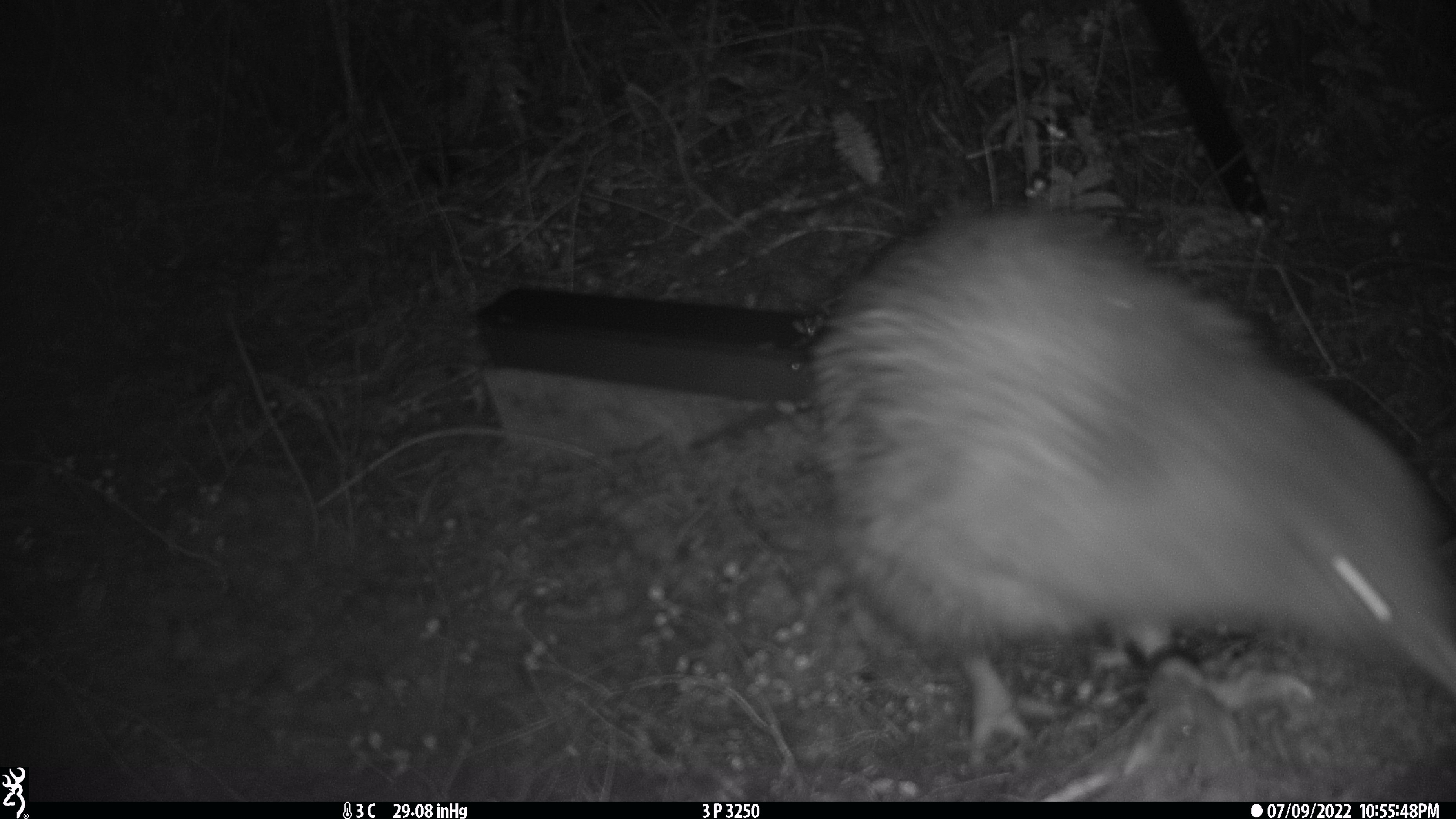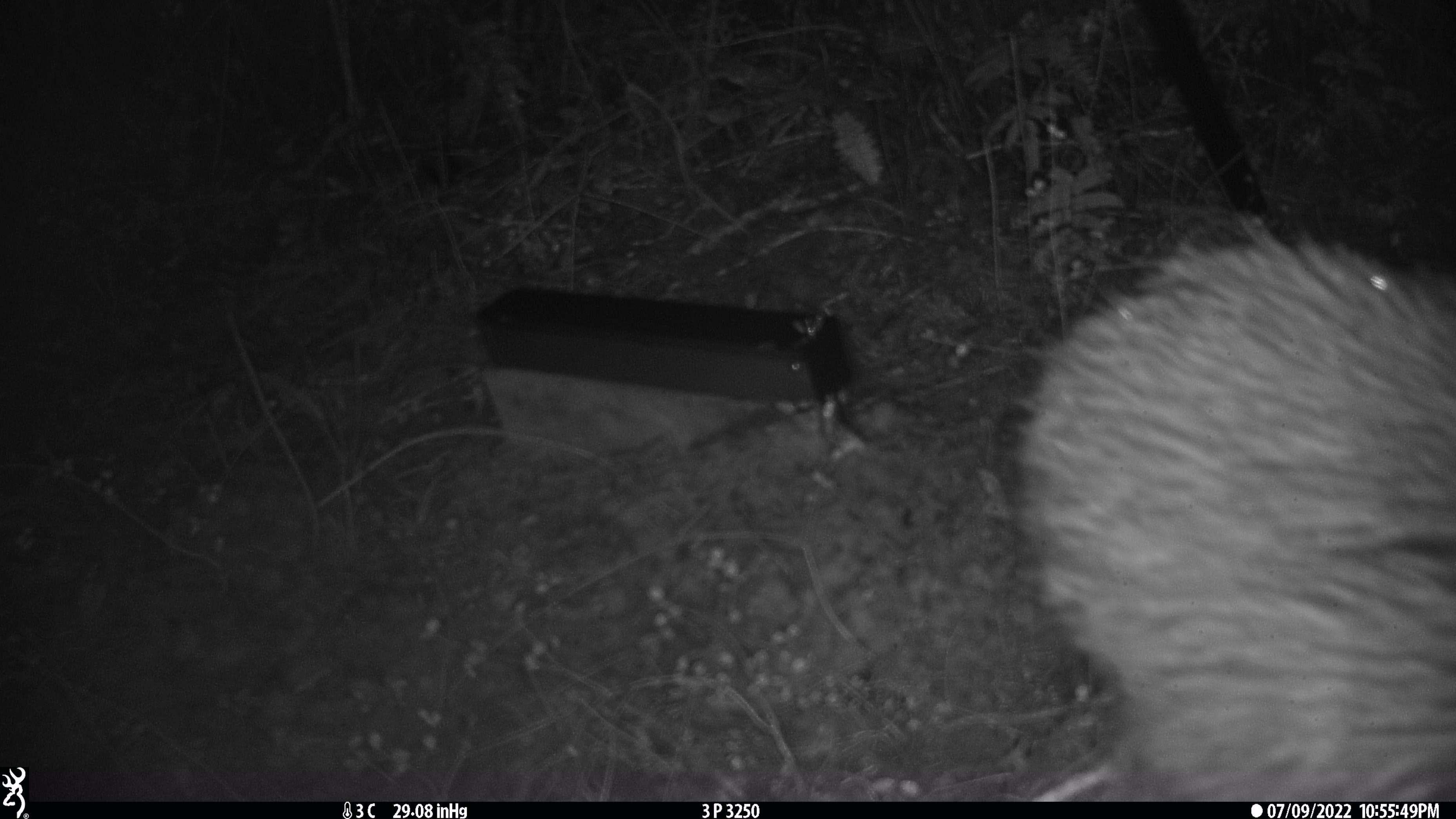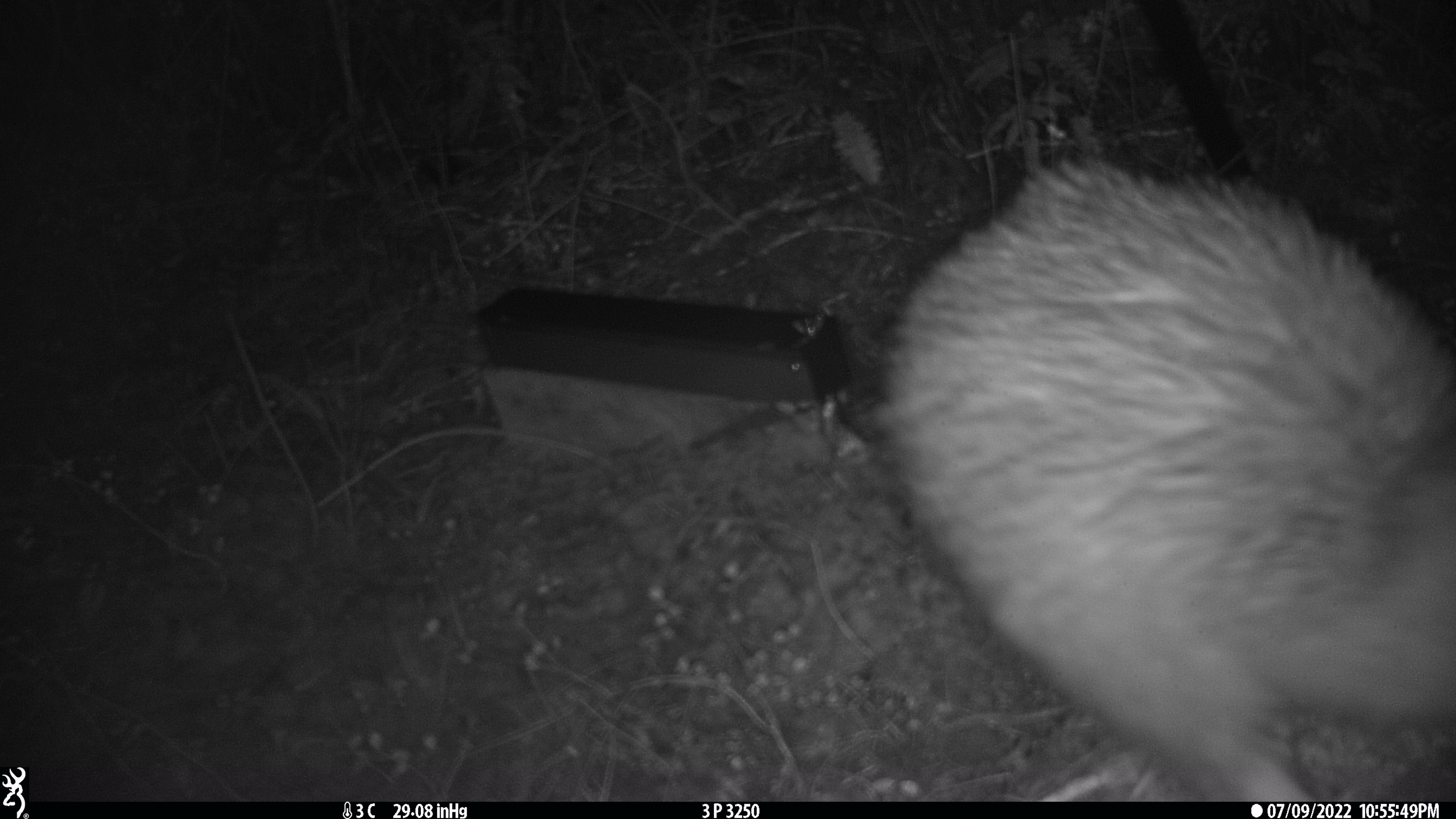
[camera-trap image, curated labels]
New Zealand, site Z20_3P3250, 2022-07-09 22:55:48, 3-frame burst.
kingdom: Animalia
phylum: Chordata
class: Aves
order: Apterygiformes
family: Apterygidae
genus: Apteryx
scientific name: Apteryx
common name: kiwi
Kiwi (Apteryx).